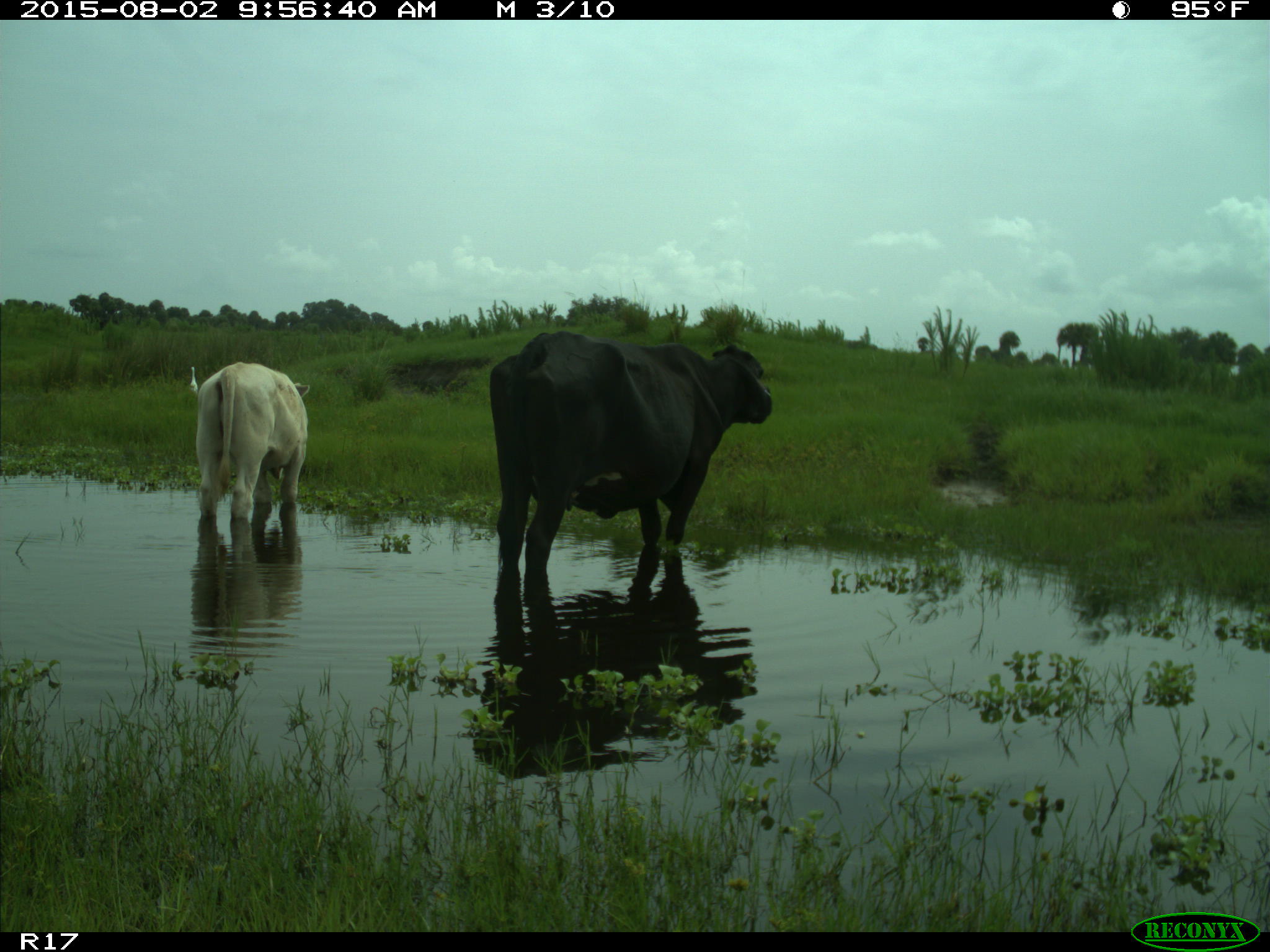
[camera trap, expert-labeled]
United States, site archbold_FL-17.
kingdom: Animalia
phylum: Chordata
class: Mammalia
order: Artiodactyla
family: Bovidae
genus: Bos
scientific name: Bos taurus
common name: domestic cow